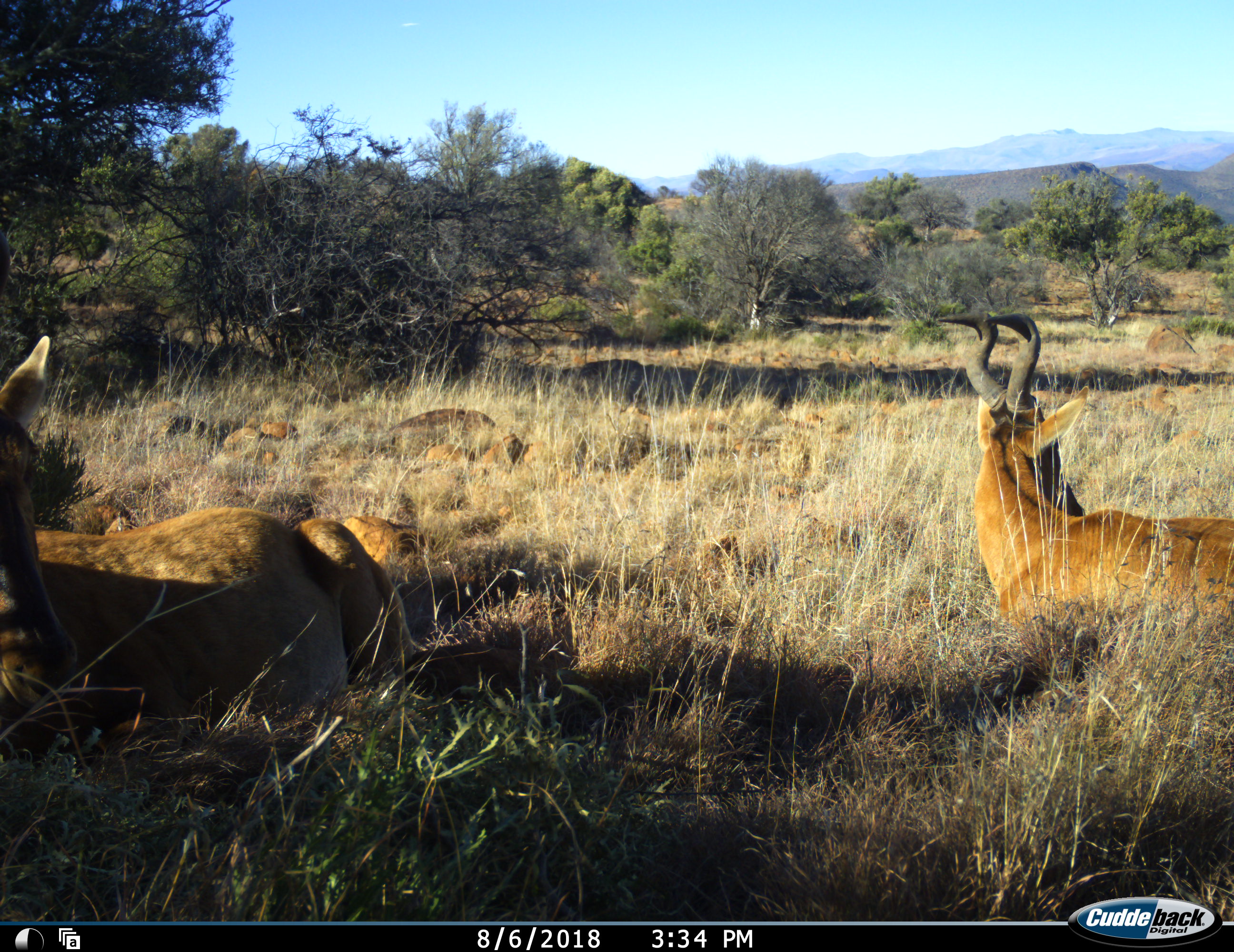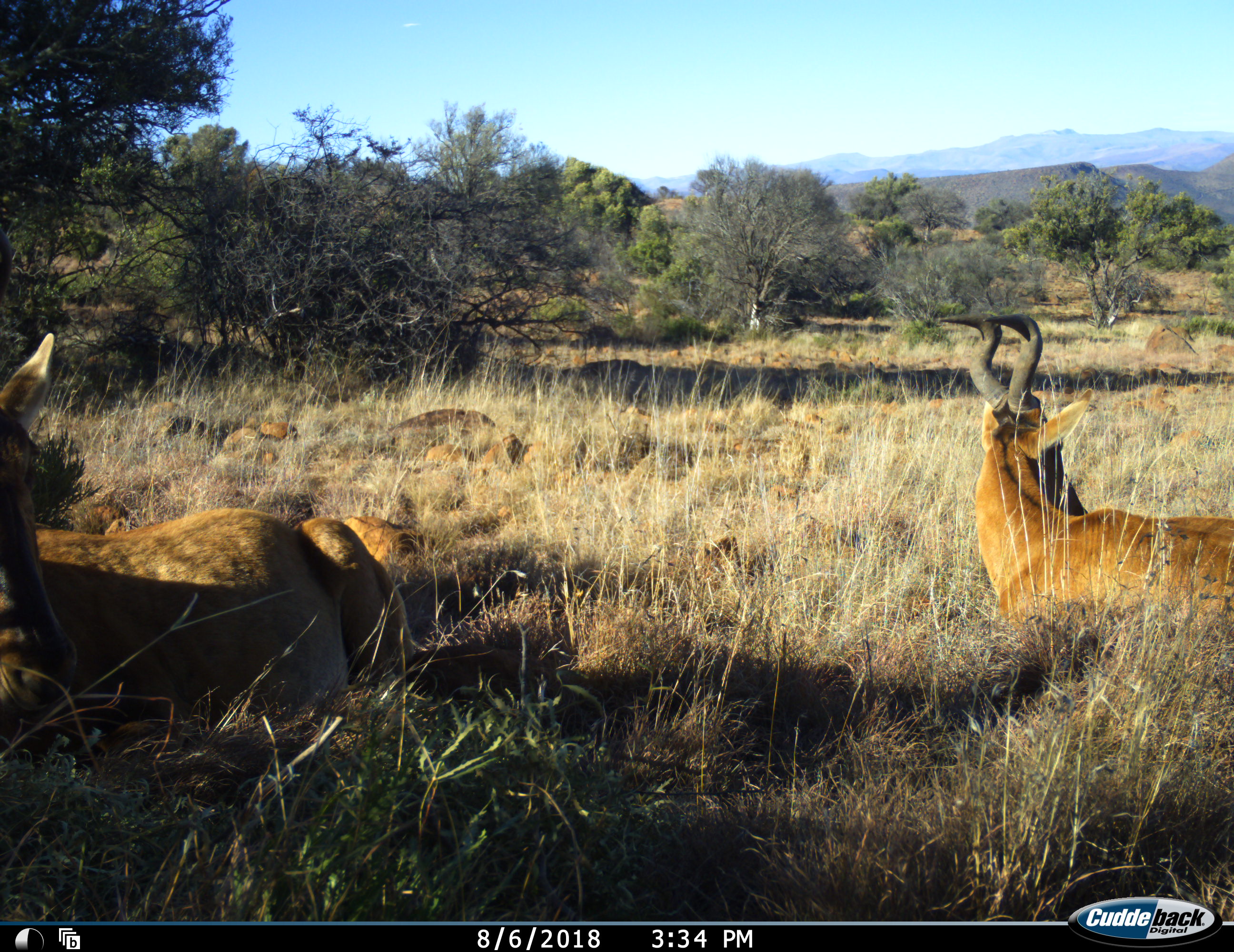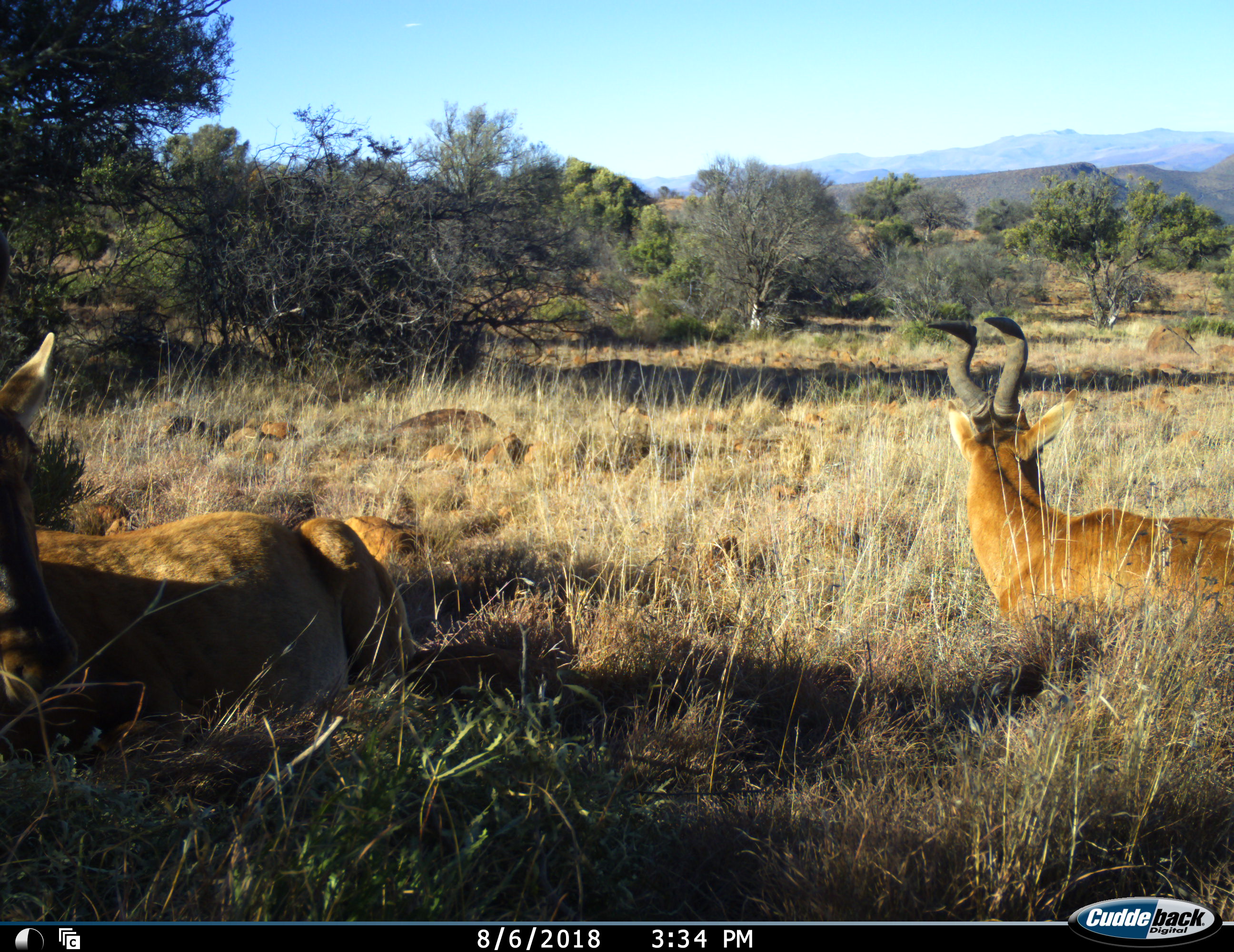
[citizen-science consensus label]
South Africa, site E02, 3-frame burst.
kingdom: Animalia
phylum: Chordata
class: Mammalia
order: Artiodactyla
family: Bovidae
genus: Alcelaphus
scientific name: Alcelaphus buselaphus caama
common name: red hartebeest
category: hartebeestred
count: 2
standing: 0%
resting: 100%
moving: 0%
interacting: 0%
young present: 0%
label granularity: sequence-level